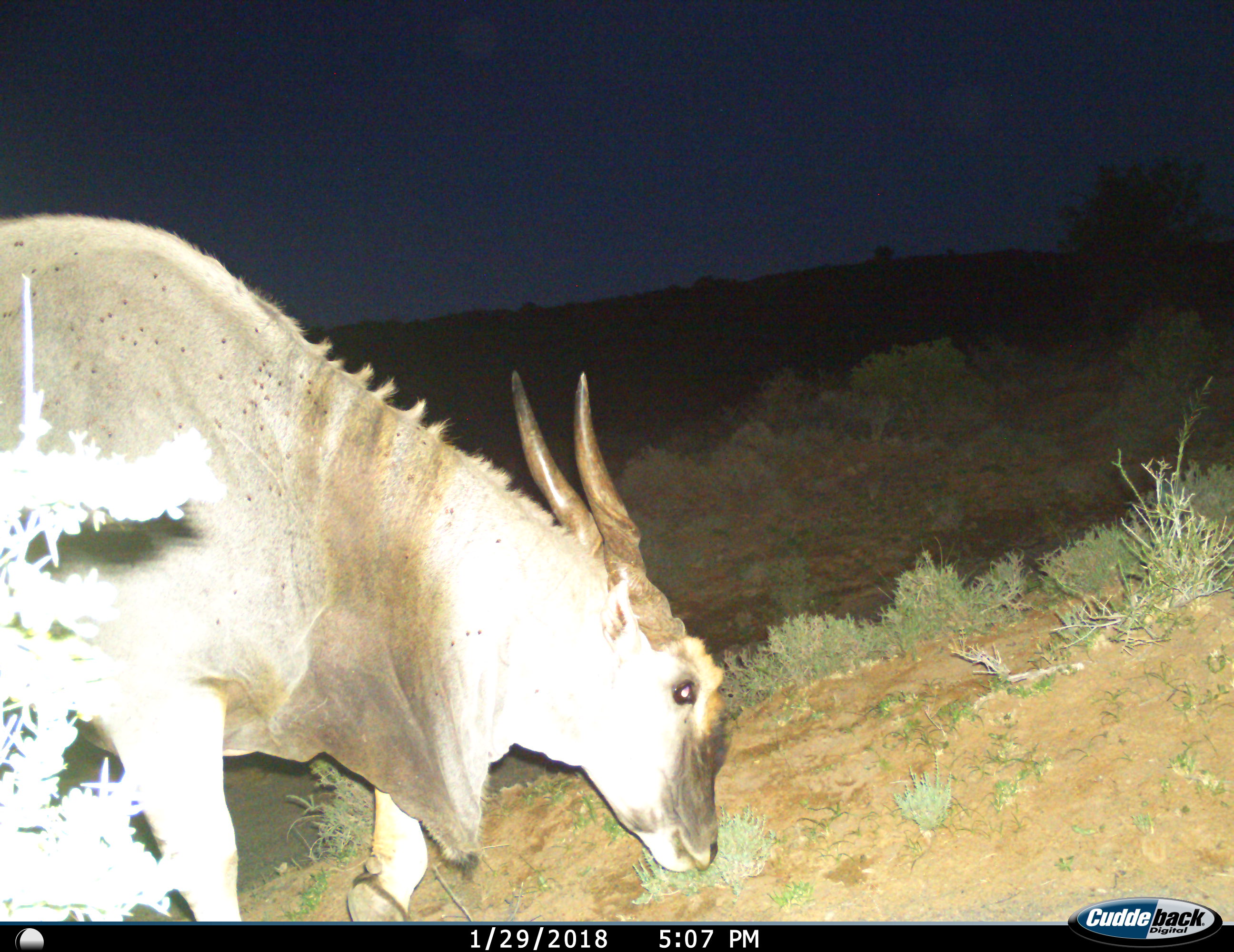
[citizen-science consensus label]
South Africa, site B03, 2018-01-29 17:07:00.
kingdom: Animalia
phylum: Chordata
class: Mammalia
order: Artiodactyla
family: Bovidae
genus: Tragelaphus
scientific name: Tragelaphus oryx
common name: eland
Eland (Tragelaphus oryx), count 1. Behavior (volunteer vote fractions): standing 22%, resting 0%, moving 56%, interacting 0%. Young present (vote fraction): 0%. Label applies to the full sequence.